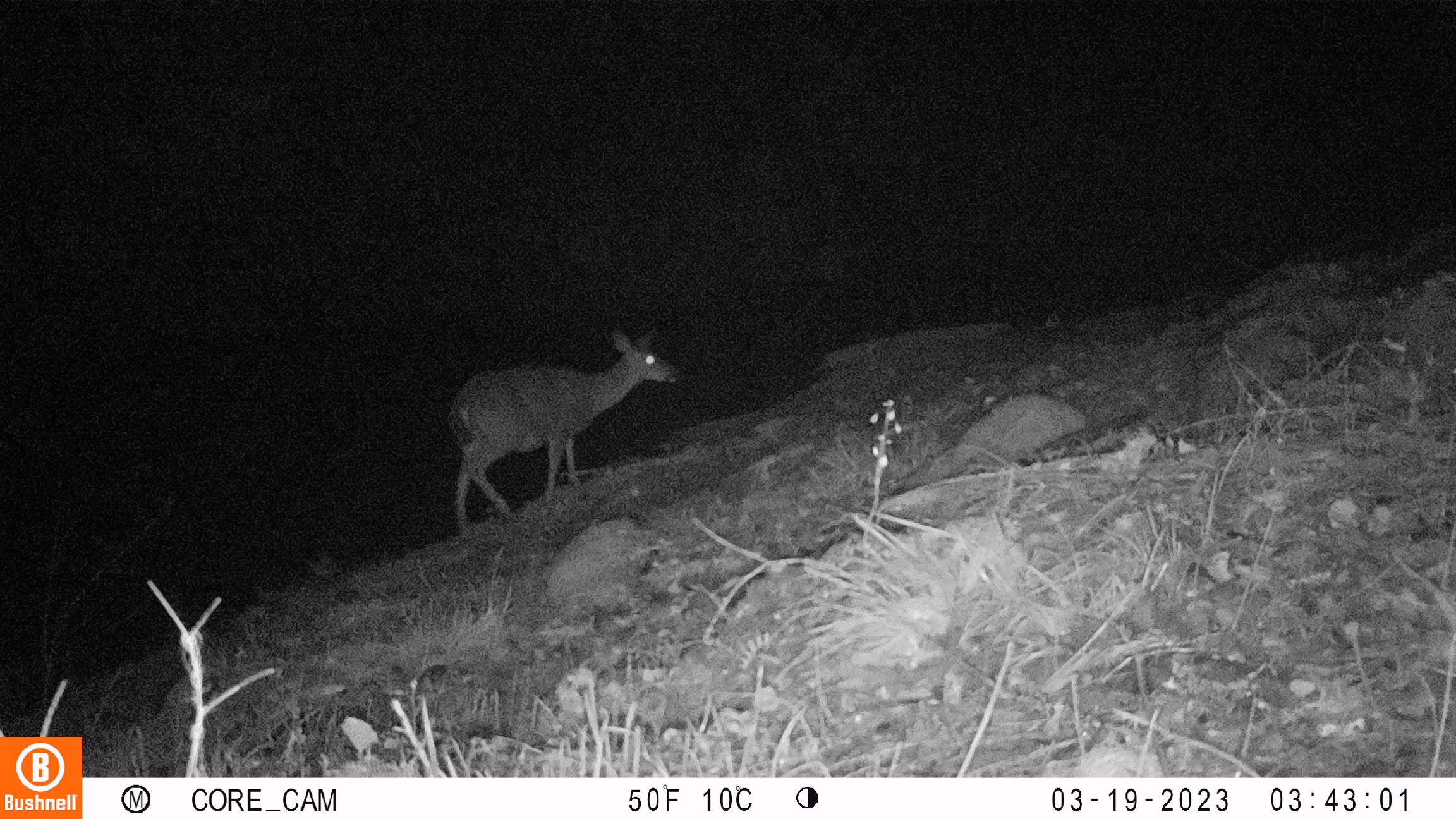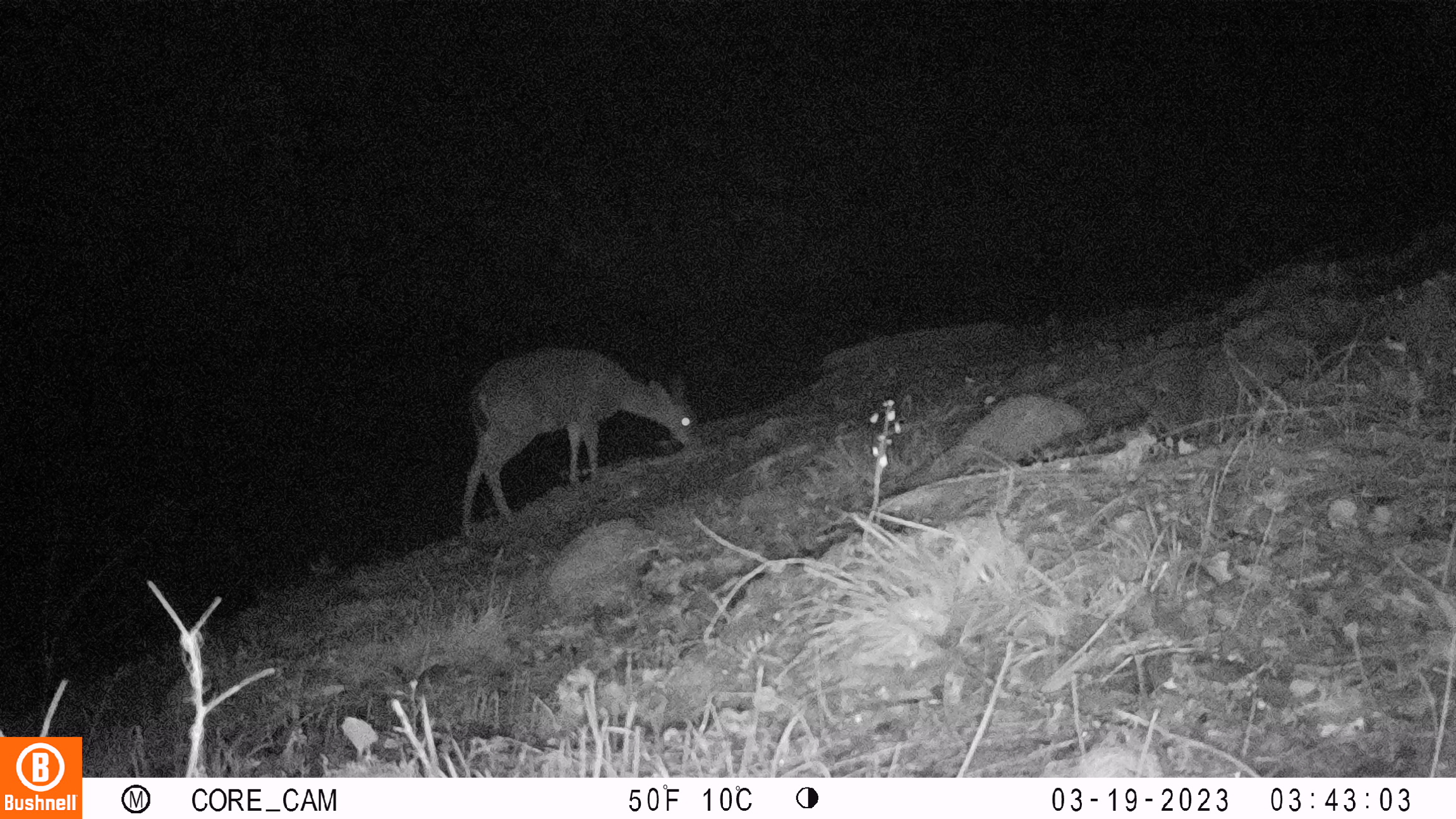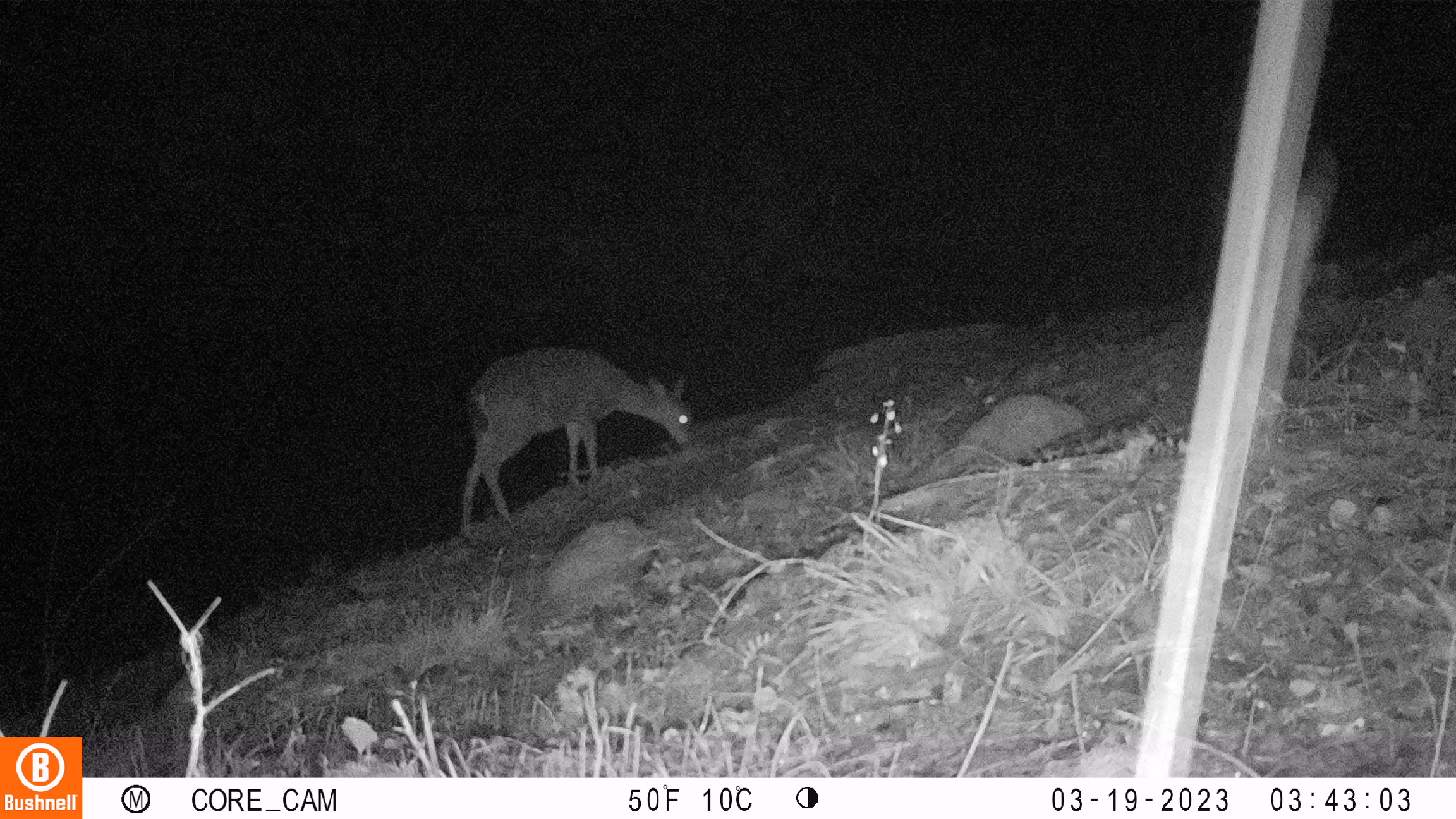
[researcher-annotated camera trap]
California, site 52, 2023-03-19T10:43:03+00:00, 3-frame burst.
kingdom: Animalia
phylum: Chordata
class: Mammalia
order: Artiodactyla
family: Cervidae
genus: Odocoileus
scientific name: Odocoileus hemionus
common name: mule deer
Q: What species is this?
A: Mule deer (Odocoileus hemionus).